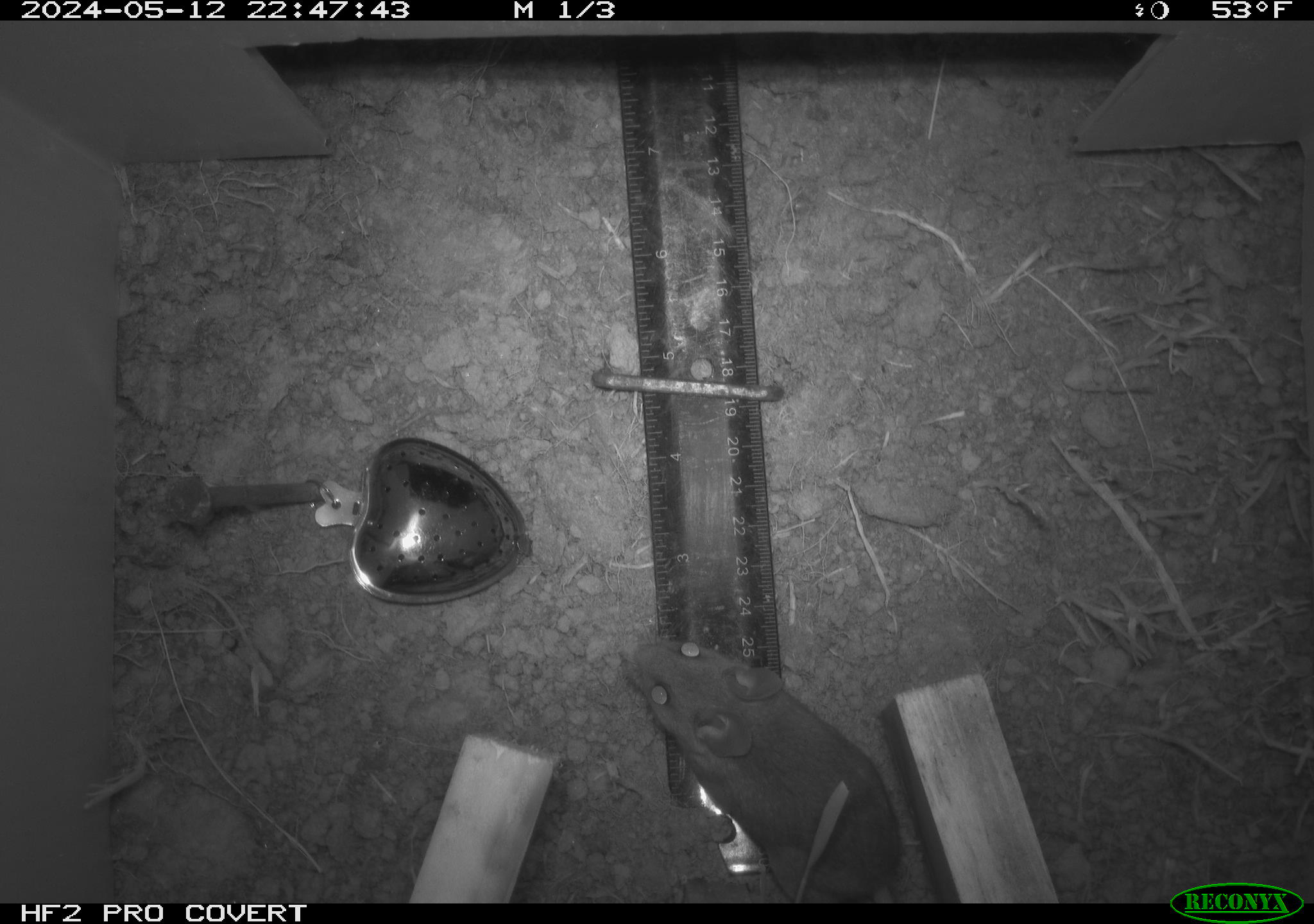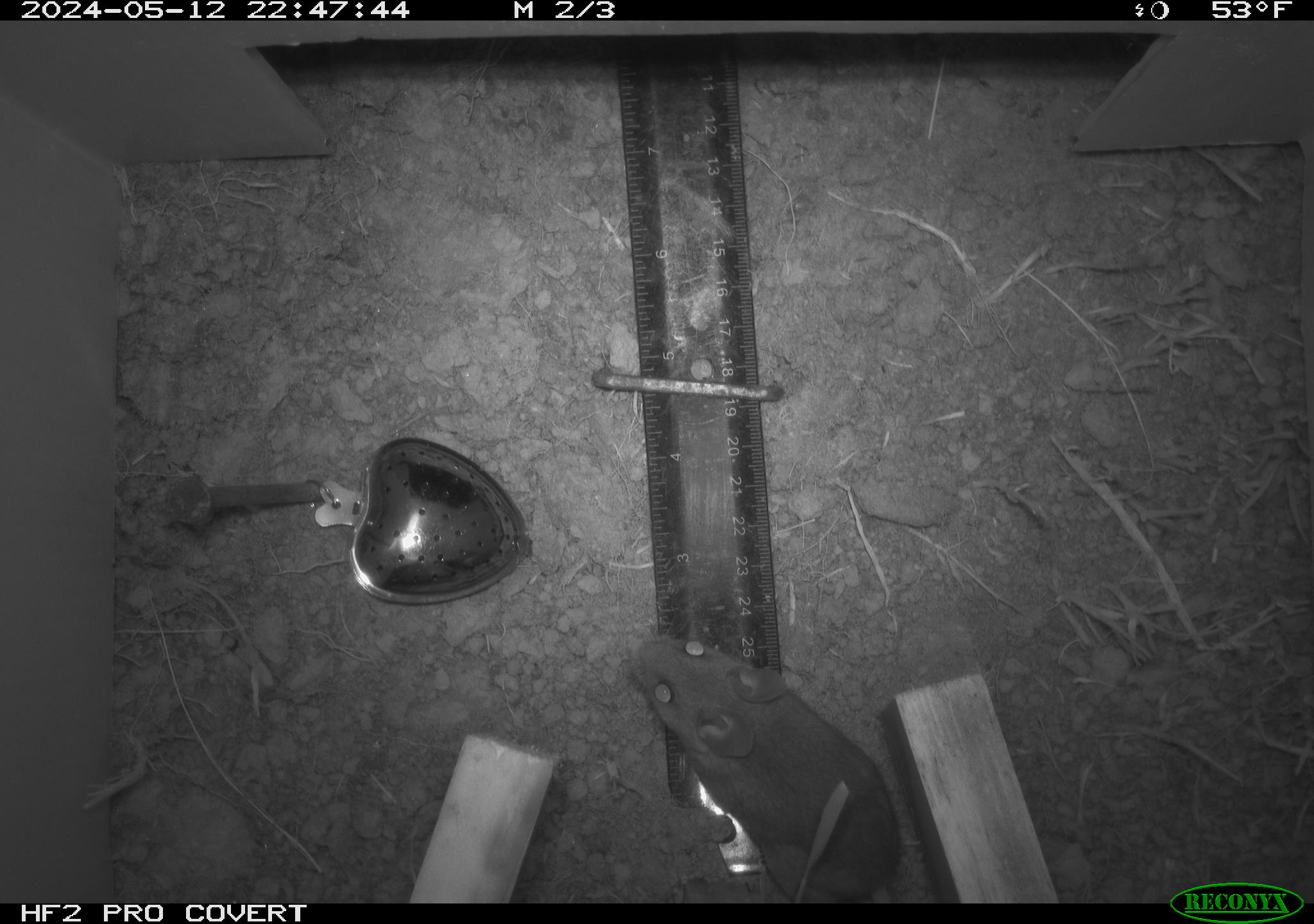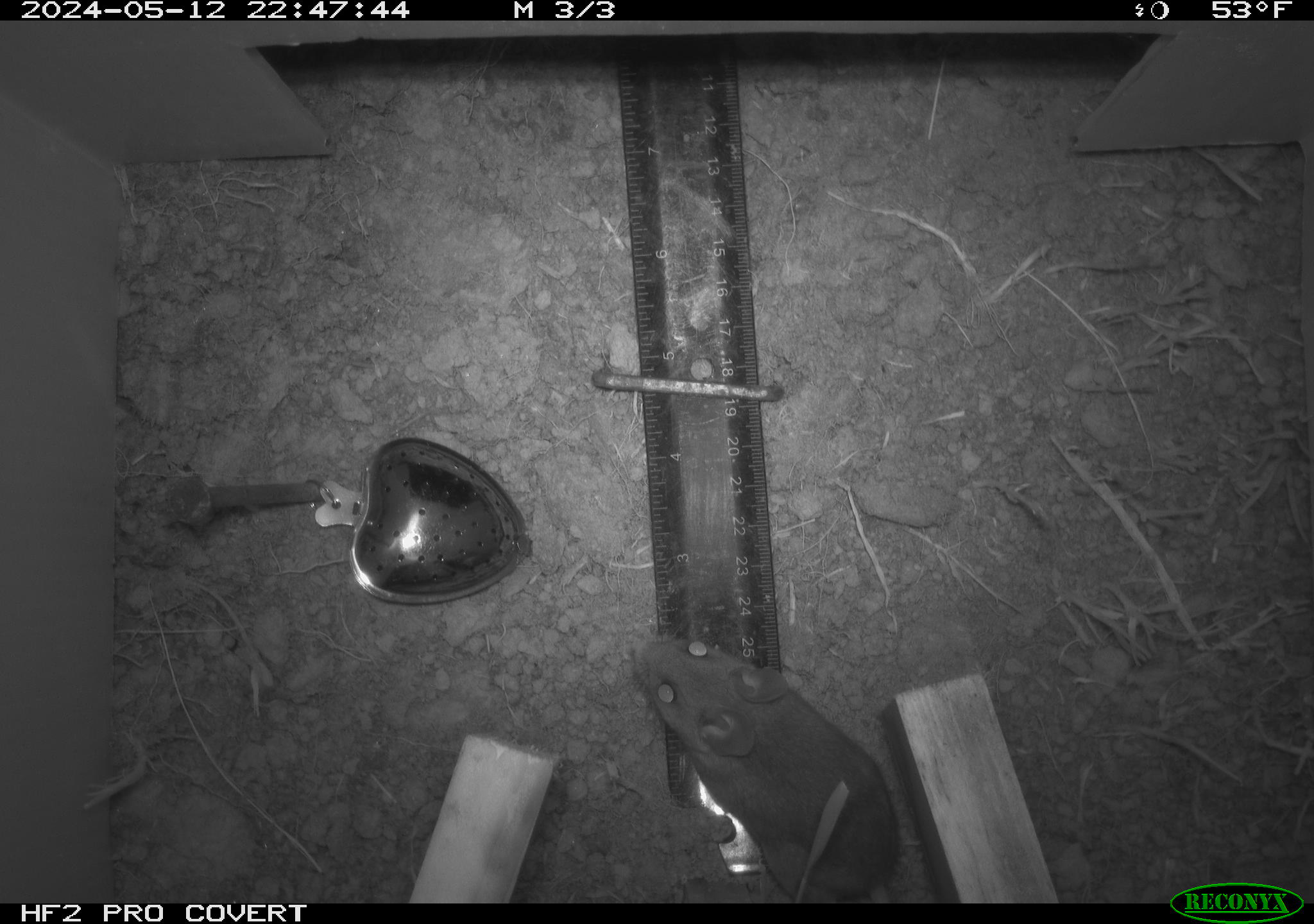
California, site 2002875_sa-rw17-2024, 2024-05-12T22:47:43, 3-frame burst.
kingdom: Animalia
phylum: Chordata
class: Mammalia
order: Rodentia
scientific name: Rodentia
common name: rodent